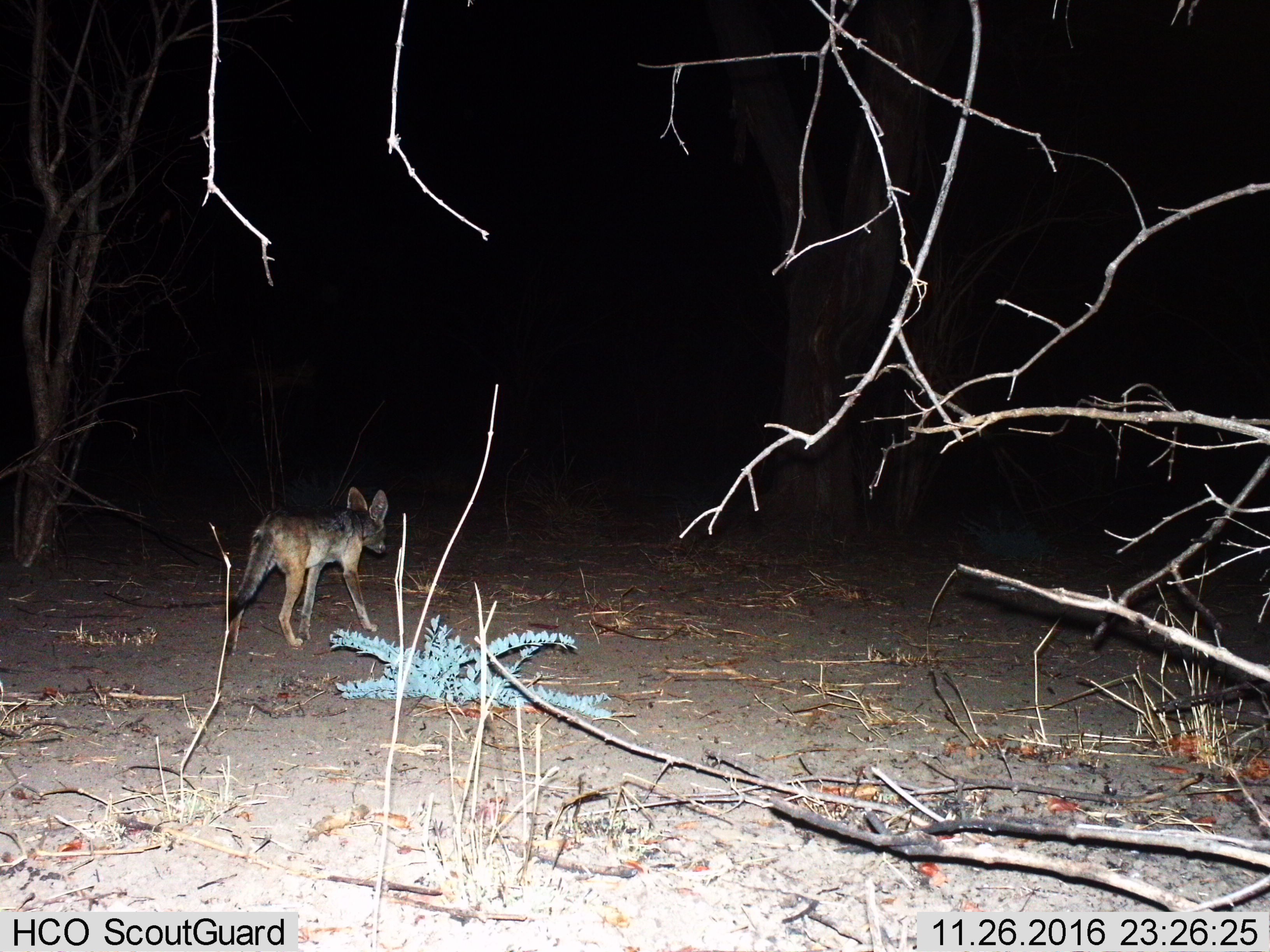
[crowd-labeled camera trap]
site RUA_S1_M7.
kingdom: Animalia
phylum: Chordata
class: Mammalia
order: Carnivora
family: Canidae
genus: Lupulella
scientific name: Lupulella mesomelas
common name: black-backed jackal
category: jackalblackbacked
Jackalblackbacked (black-backed jackal) (Lupulella mesomelas), count 1. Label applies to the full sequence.